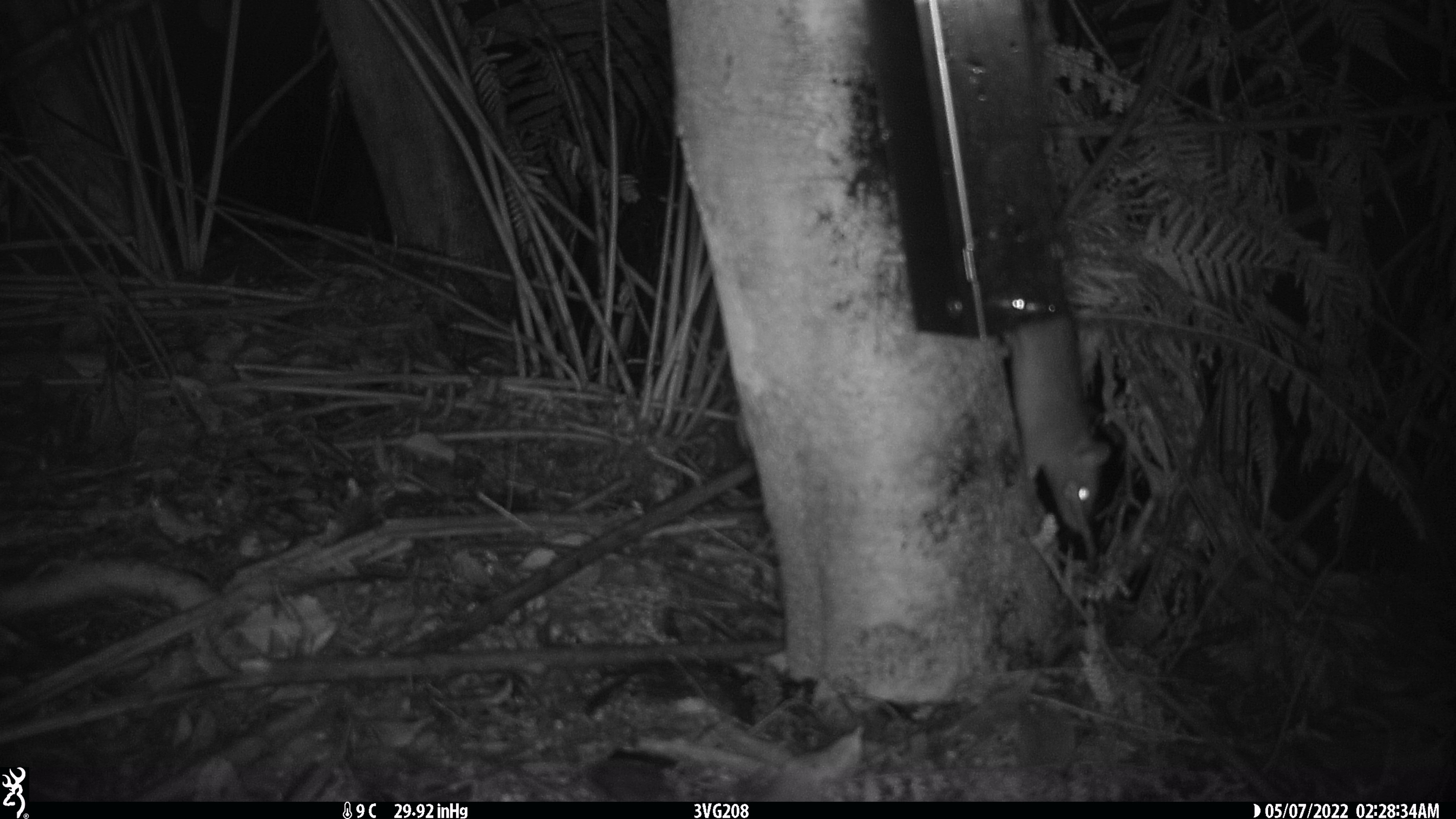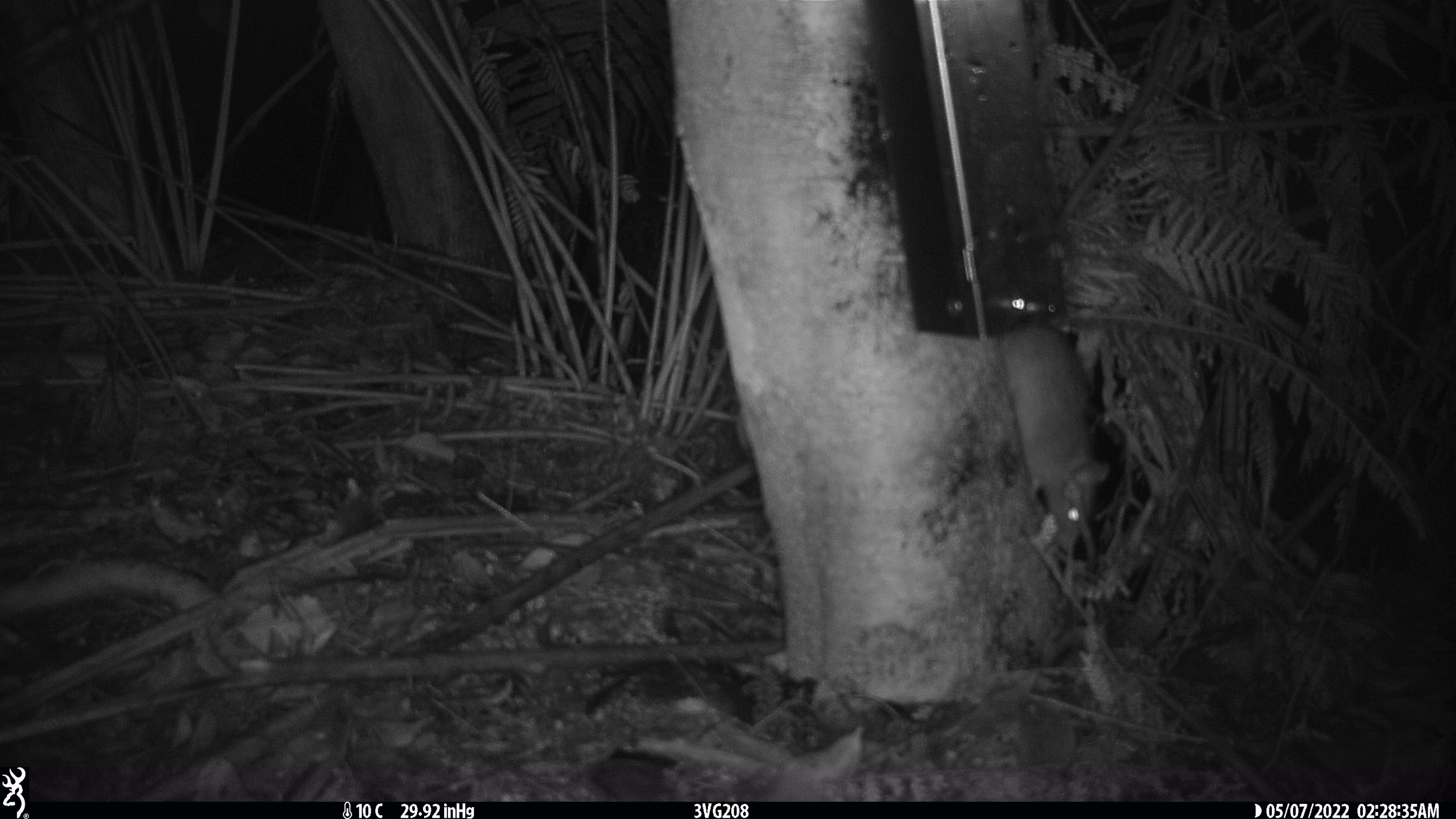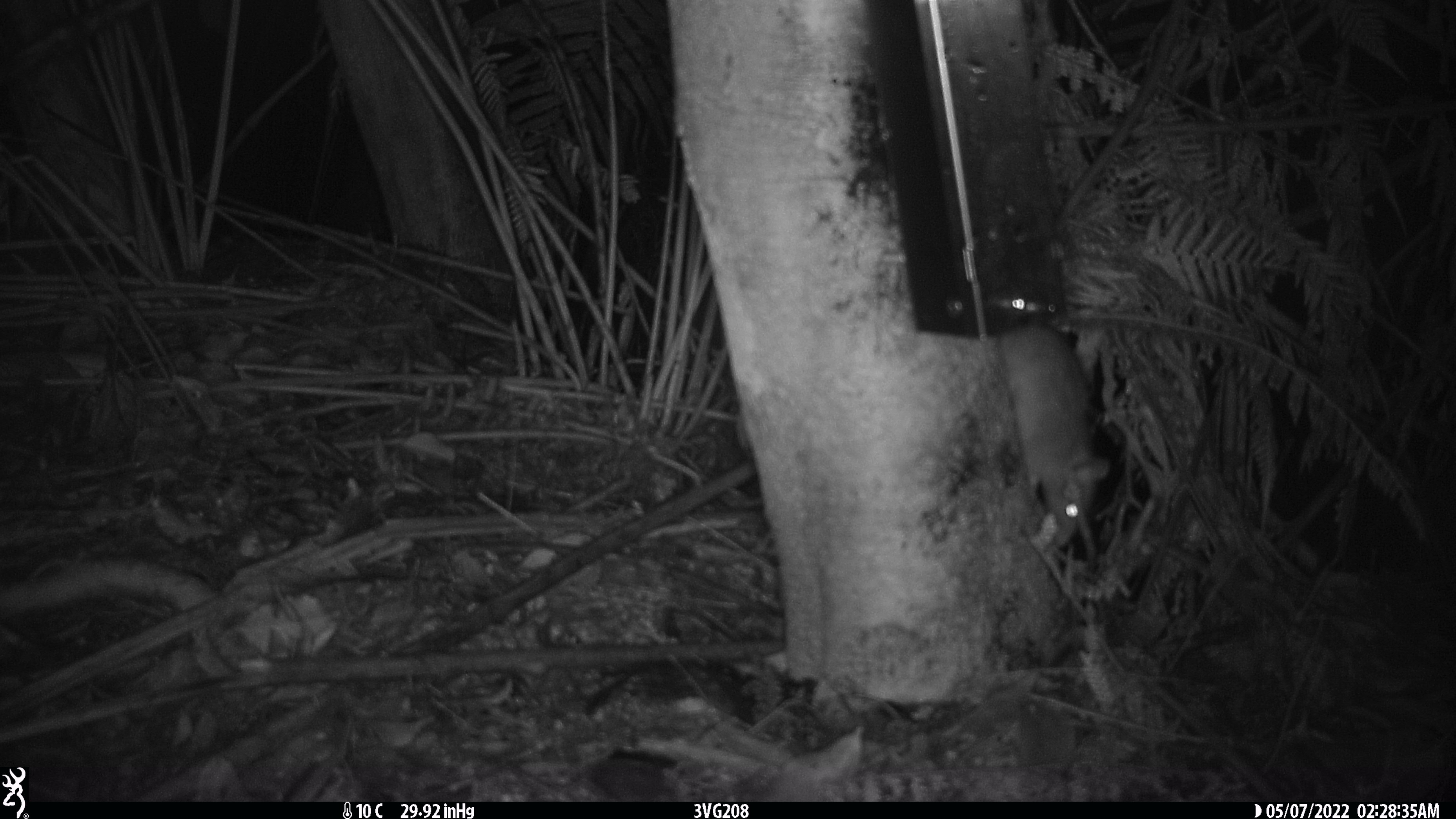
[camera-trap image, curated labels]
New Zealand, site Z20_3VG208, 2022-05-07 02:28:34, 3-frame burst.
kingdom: Animalia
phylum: Chordata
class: Mammalia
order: Rodentia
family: Muridae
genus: Rattus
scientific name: Rattus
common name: rat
Rat (Rattus).